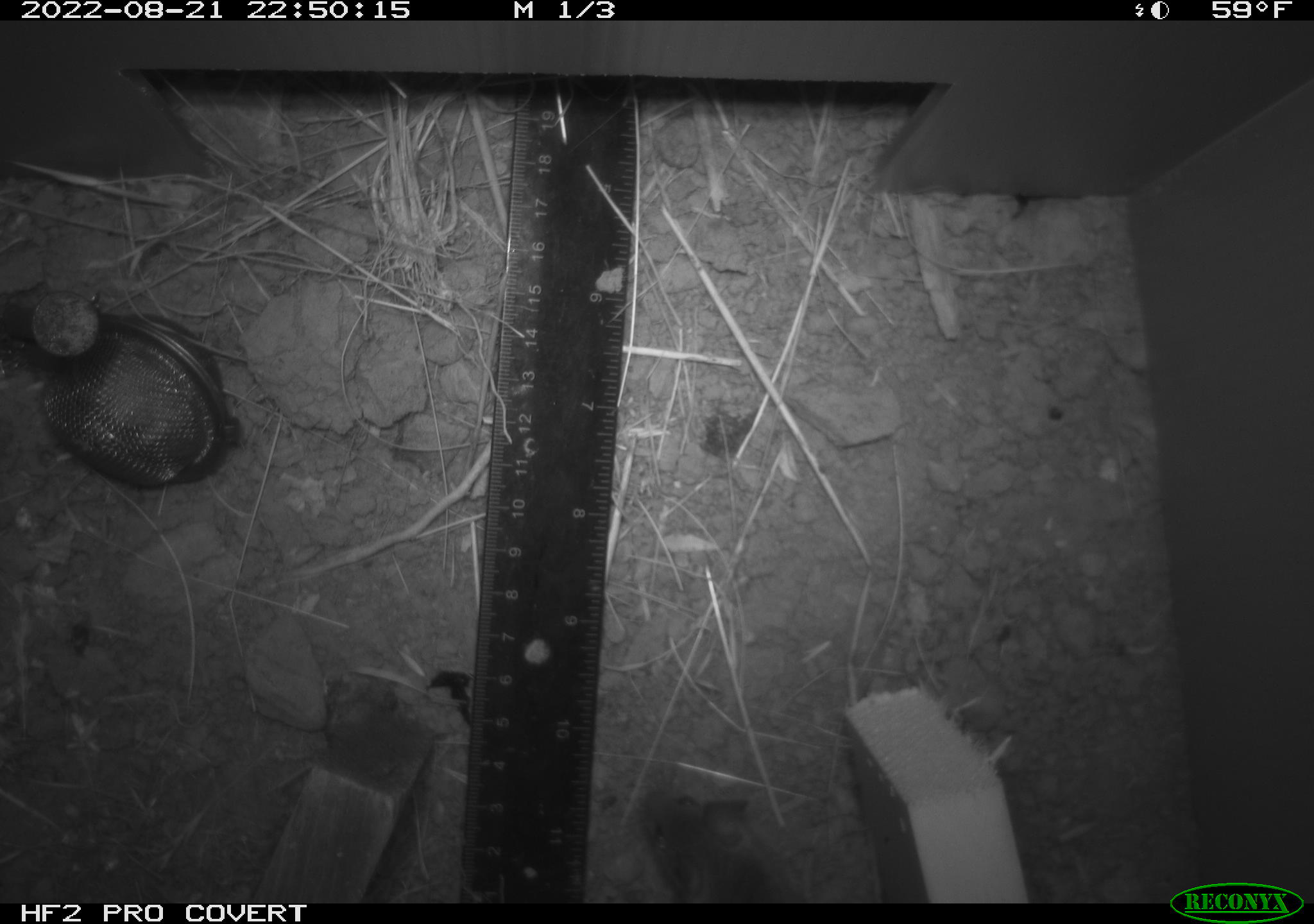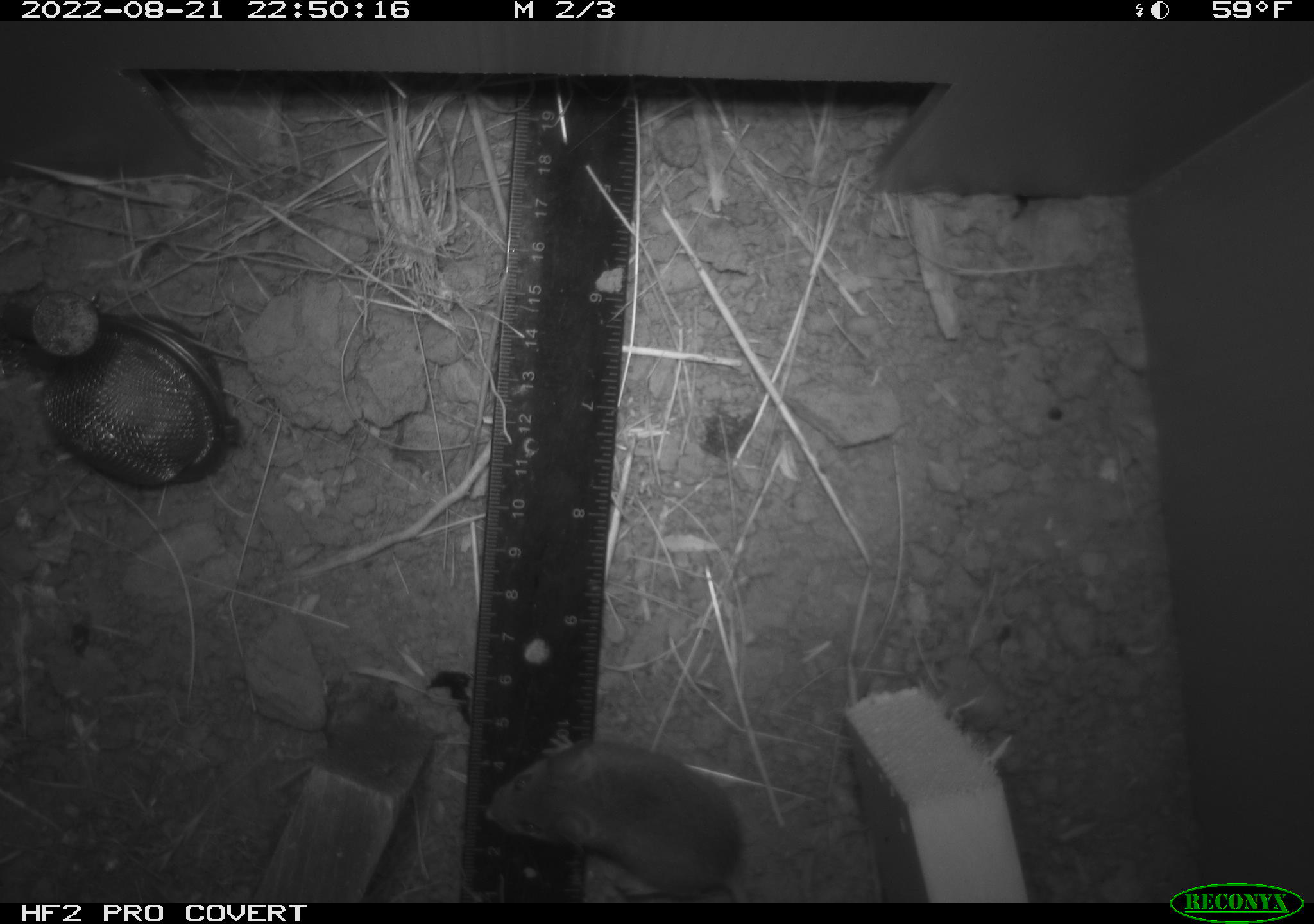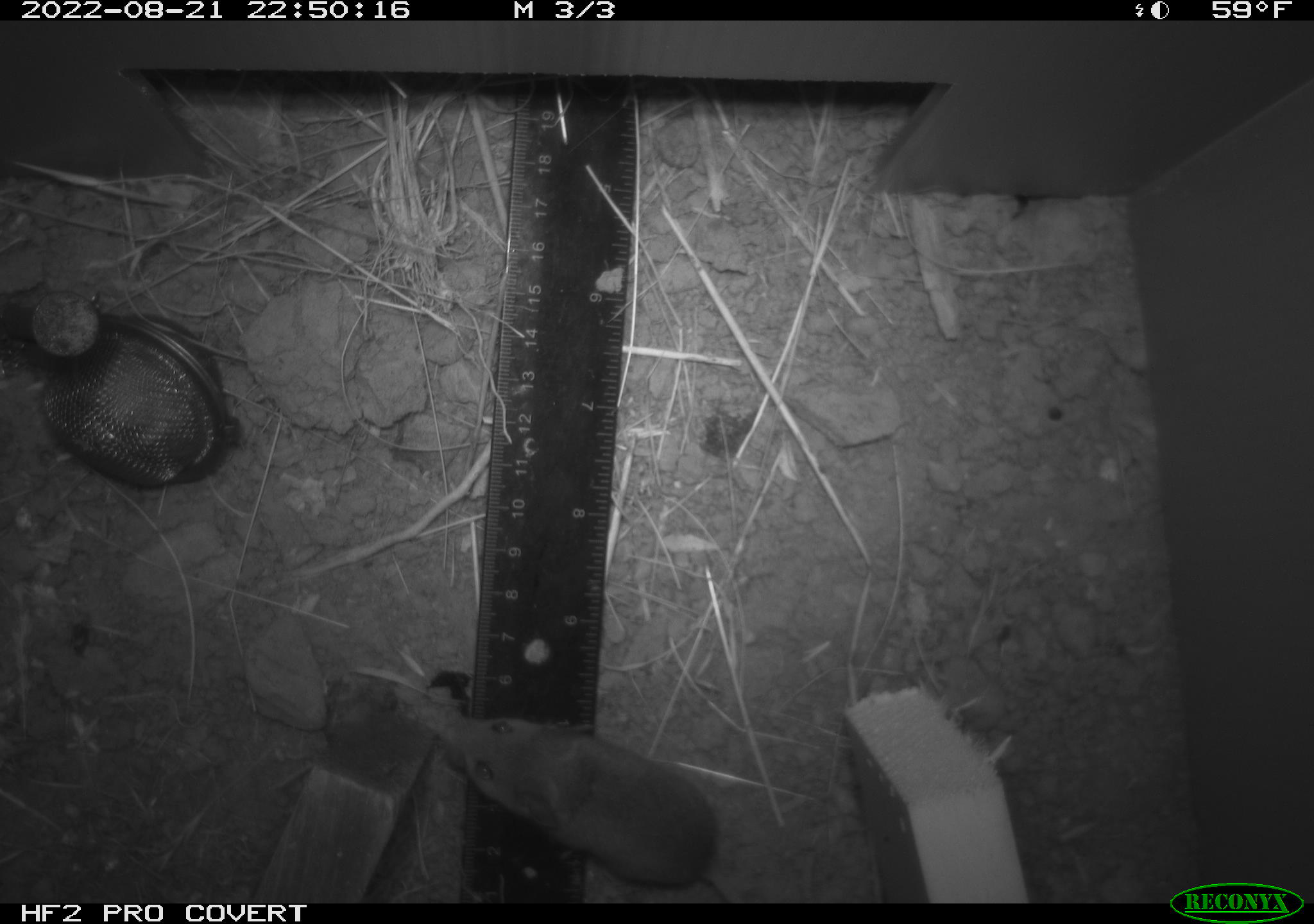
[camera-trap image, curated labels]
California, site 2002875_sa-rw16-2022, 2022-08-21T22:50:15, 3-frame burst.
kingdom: Animalia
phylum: Chordata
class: Mammalia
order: Rodentia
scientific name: Rodentia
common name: mouse species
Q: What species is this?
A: Mouse species (Rodentia).